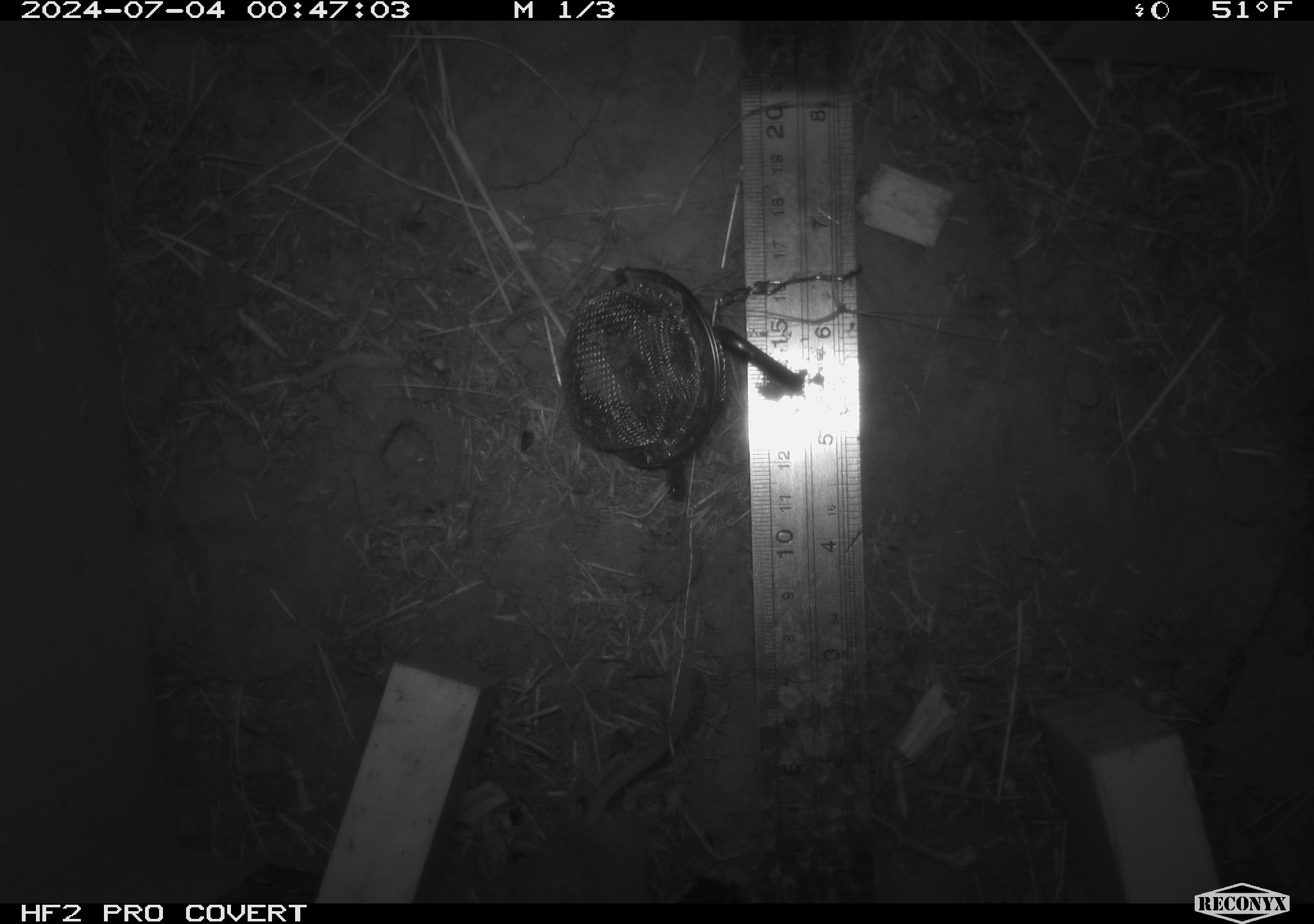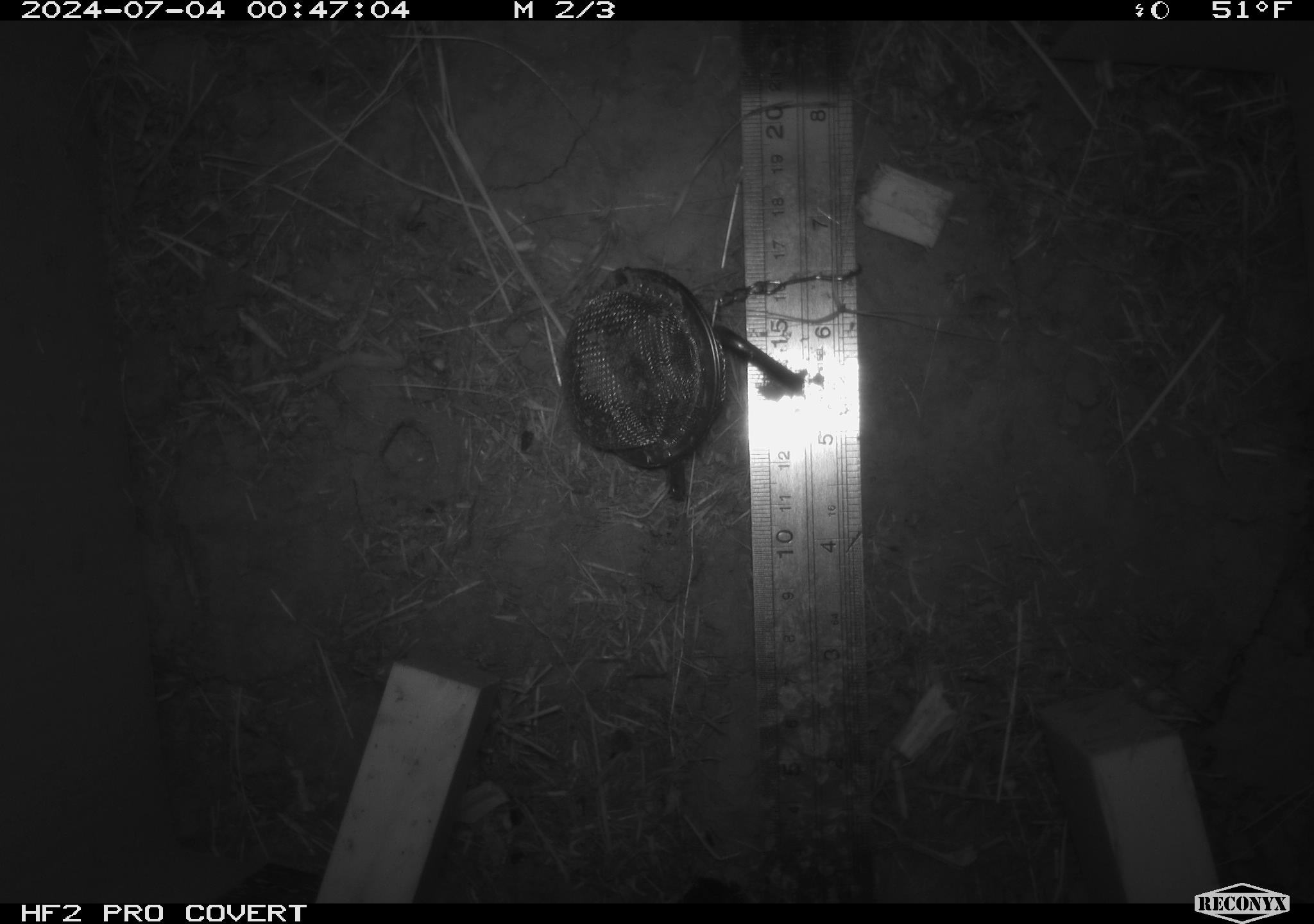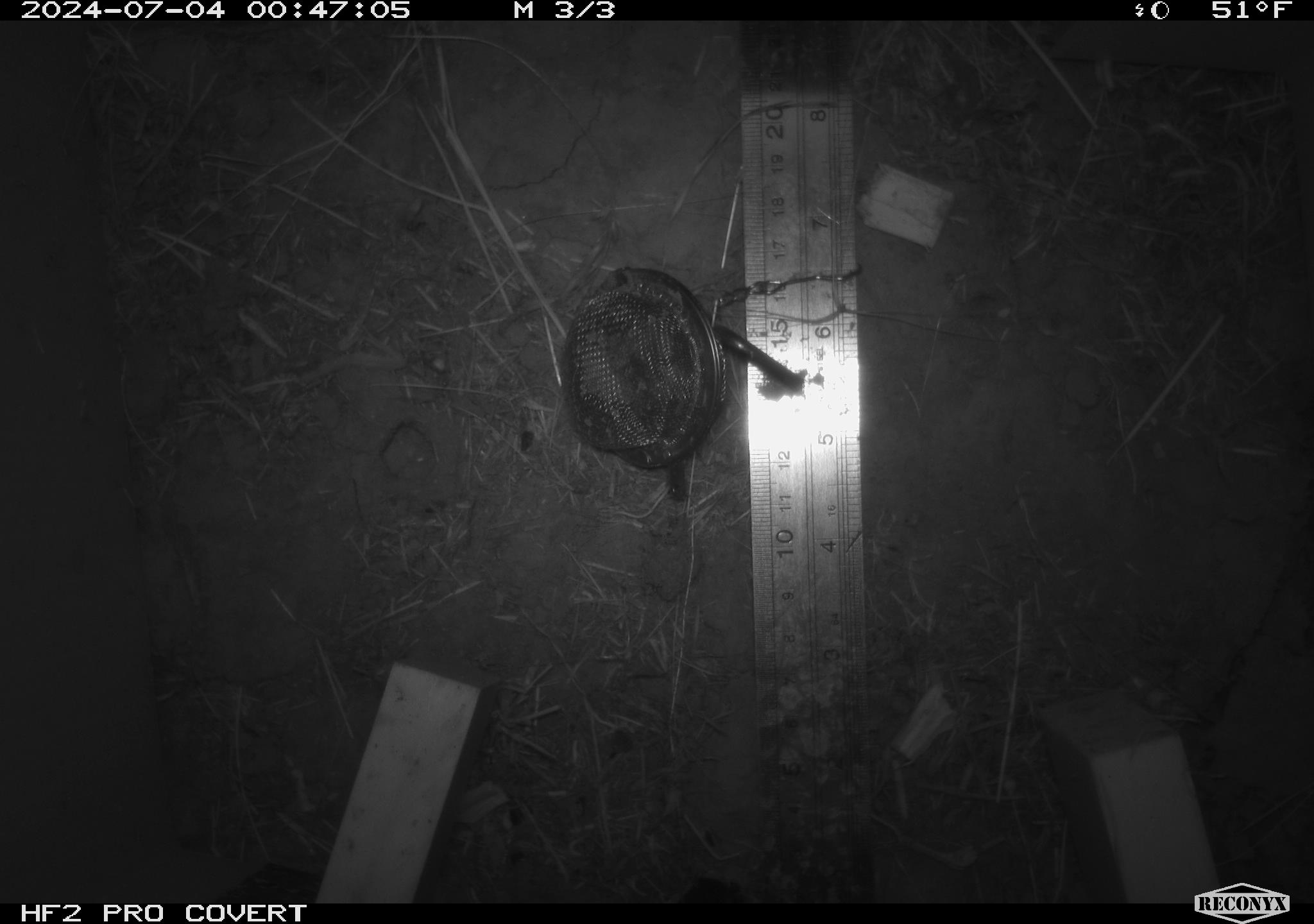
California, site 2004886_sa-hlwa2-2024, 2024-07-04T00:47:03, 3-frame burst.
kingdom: Animalia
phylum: Chordata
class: Mammalia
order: Rodentia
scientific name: Rodentia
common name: mouse species